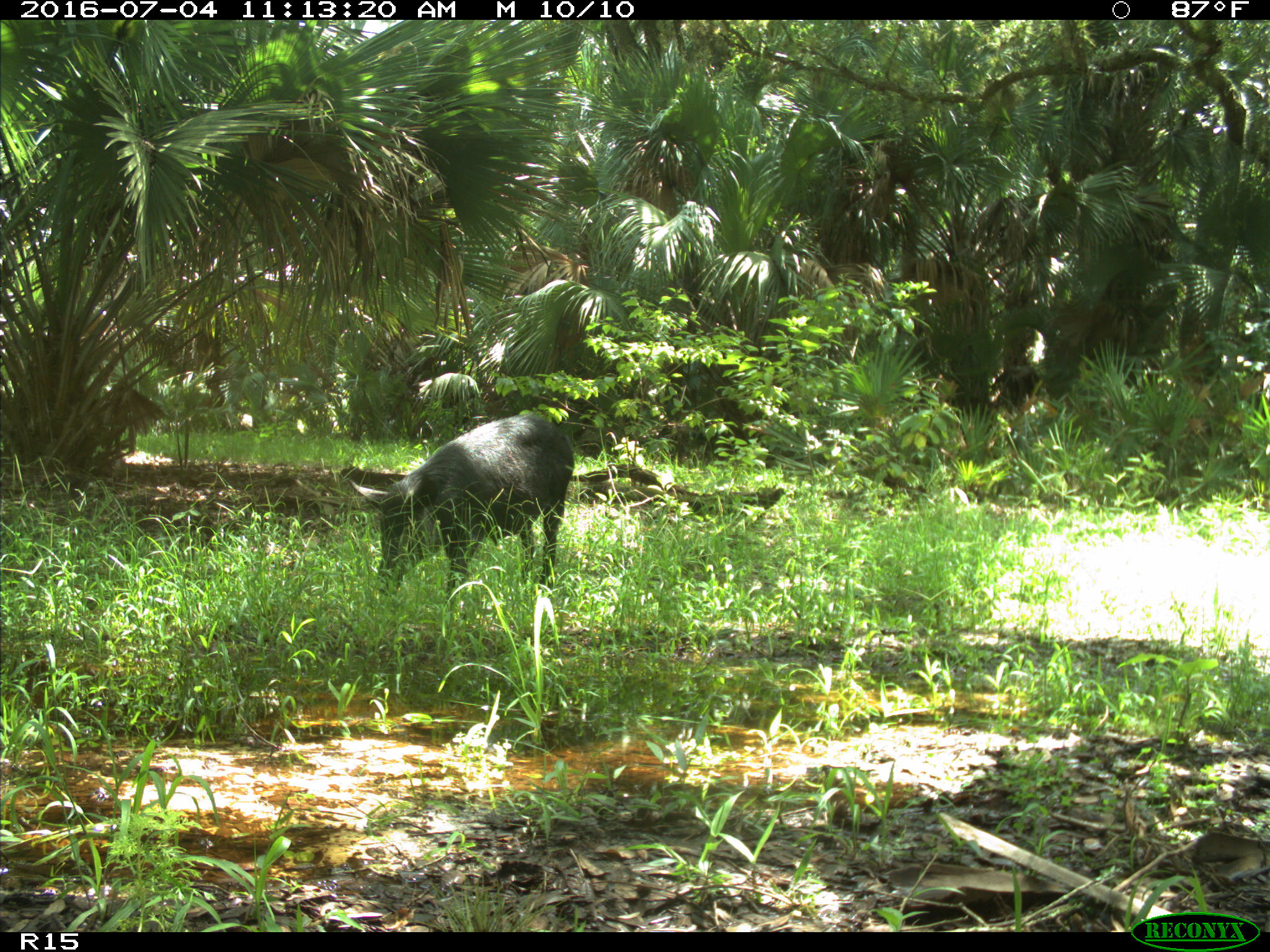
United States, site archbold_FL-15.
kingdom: Animalia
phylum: Chordata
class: Mammalia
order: Artiodactyla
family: Suidae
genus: Sus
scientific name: Sus scrofa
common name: wild boar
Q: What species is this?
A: Sus scrofa (wild boar).